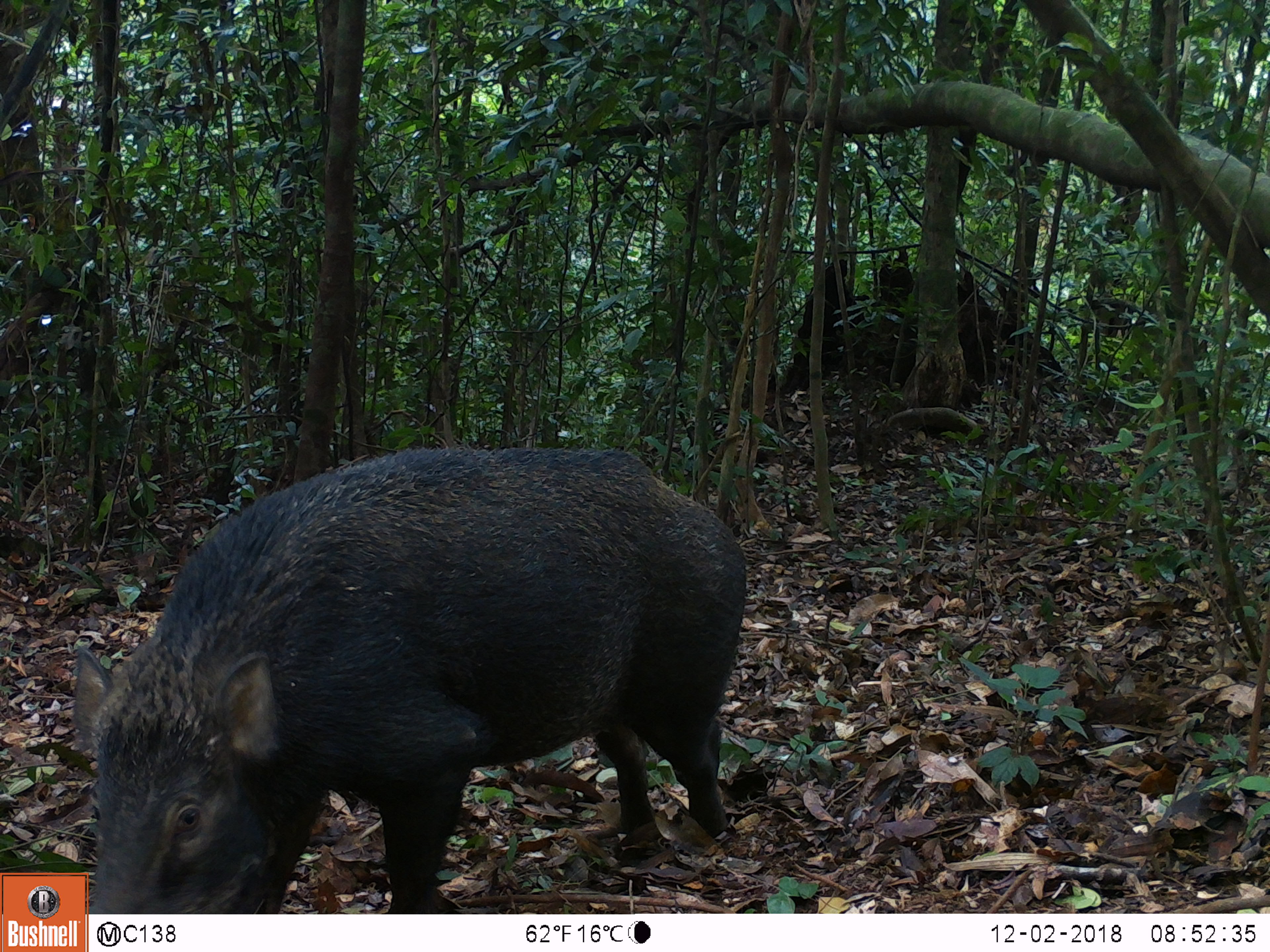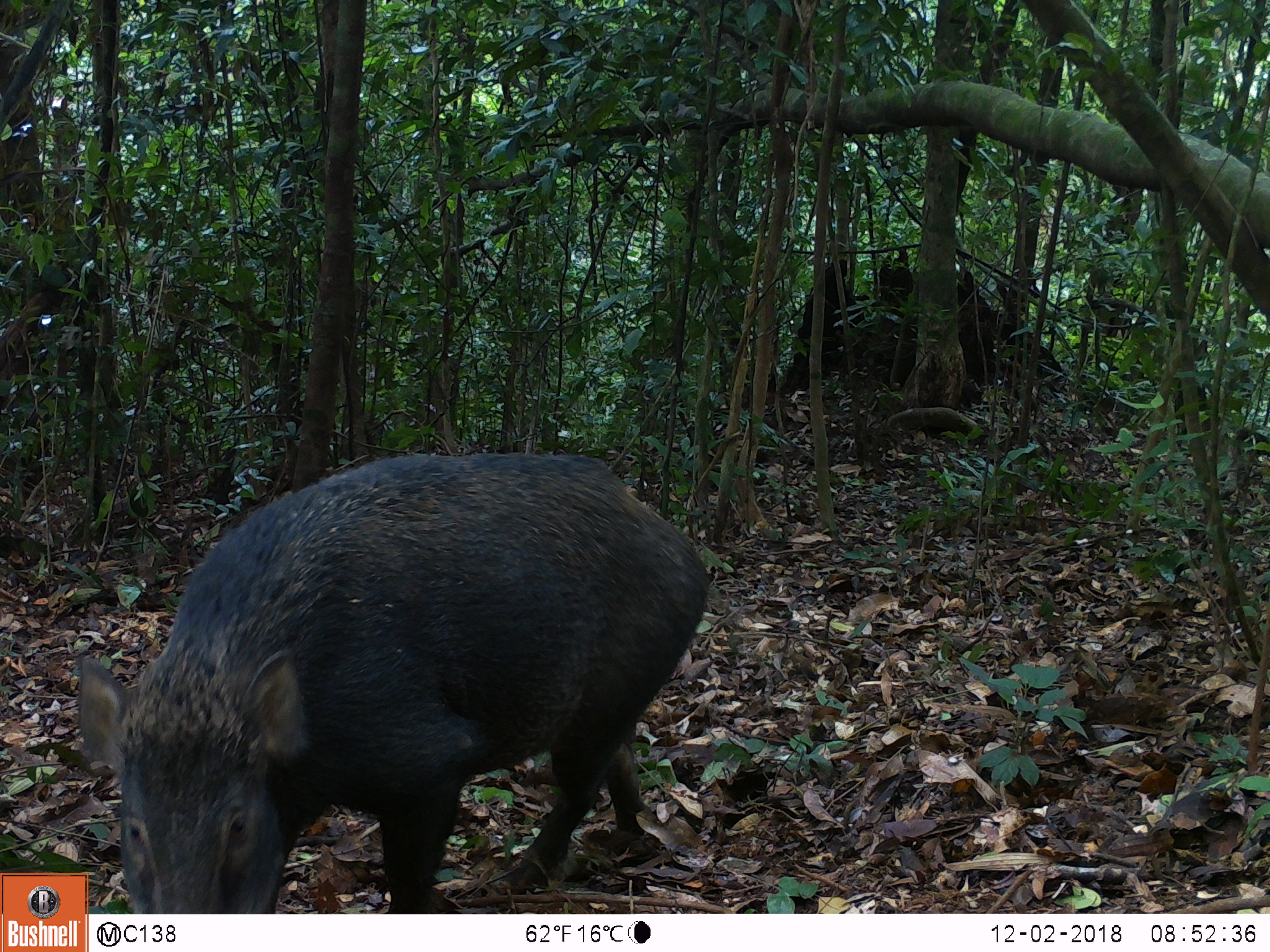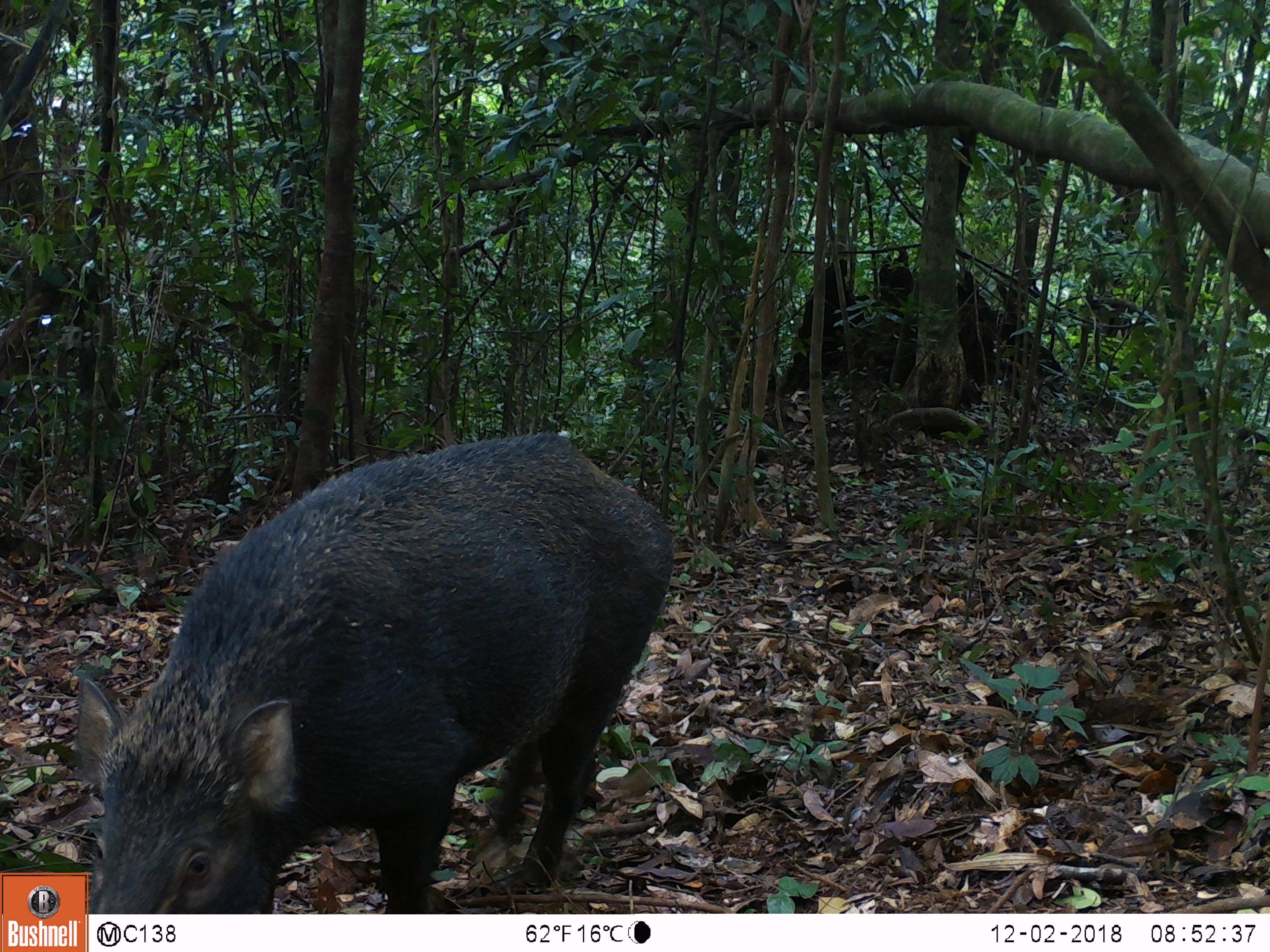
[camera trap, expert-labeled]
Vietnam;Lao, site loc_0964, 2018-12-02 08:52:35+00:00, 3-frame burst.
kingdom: Animalia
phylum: Chordata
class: Mammalia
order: Artiodactyla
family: Suidae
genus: Sus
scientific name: Sus scrofa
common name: eurasian wild pig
Eurasian wild pig (Sus scrofa). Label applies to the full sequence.